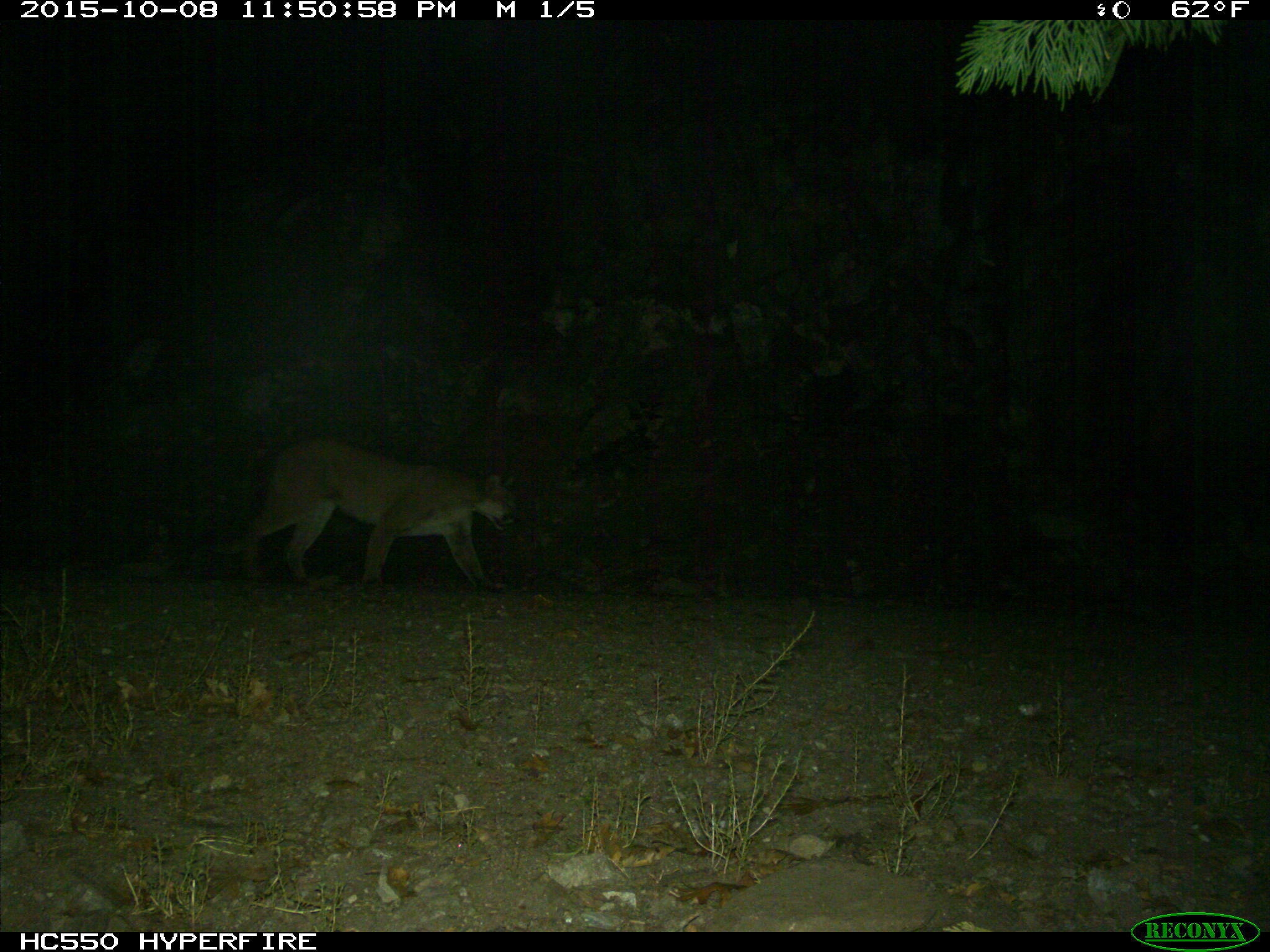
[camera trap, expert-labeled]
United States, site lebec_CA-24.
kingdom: Animalia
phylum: Chordata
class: Mammalia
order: Carnivora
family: Felidae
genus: Puma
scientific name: Puma concolor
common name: mountain lion